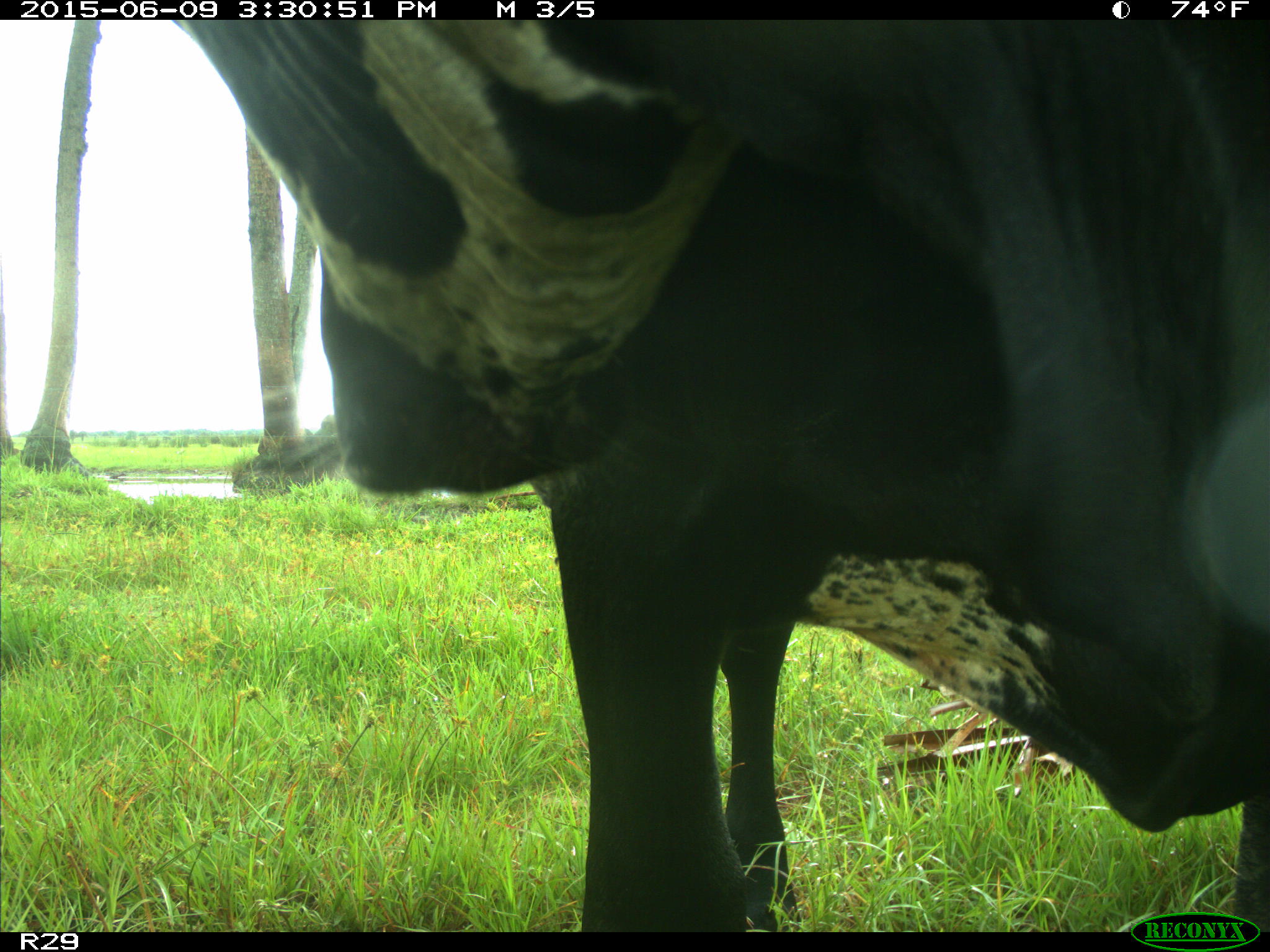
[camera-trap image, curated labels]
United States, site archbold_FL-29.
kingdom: Animalia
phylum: Chordata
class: Mammalia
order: Artiodactyla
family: Bovidae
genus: Bos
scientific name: Bos taurus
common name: domestic cow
Bos taurus (domestic cow).